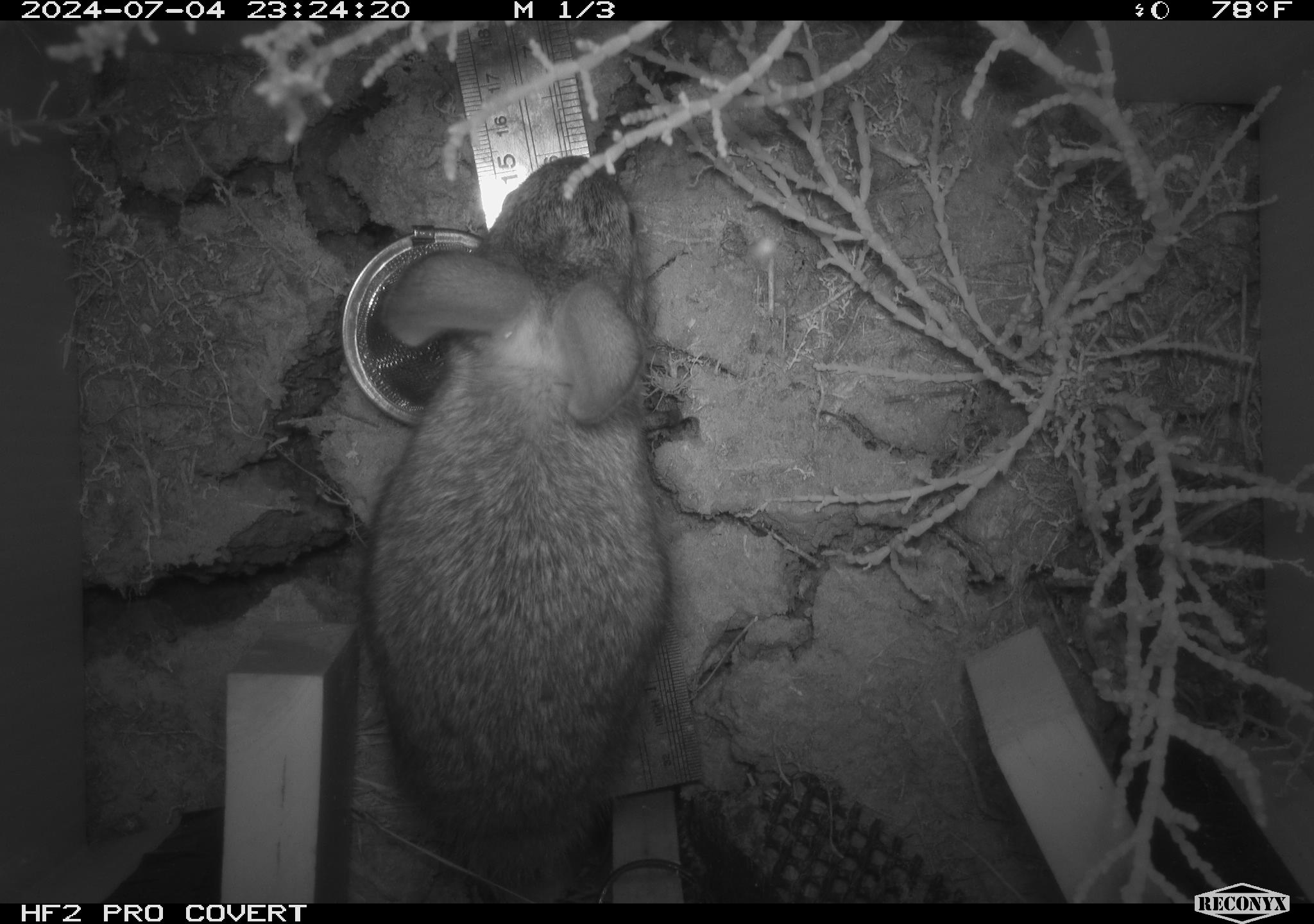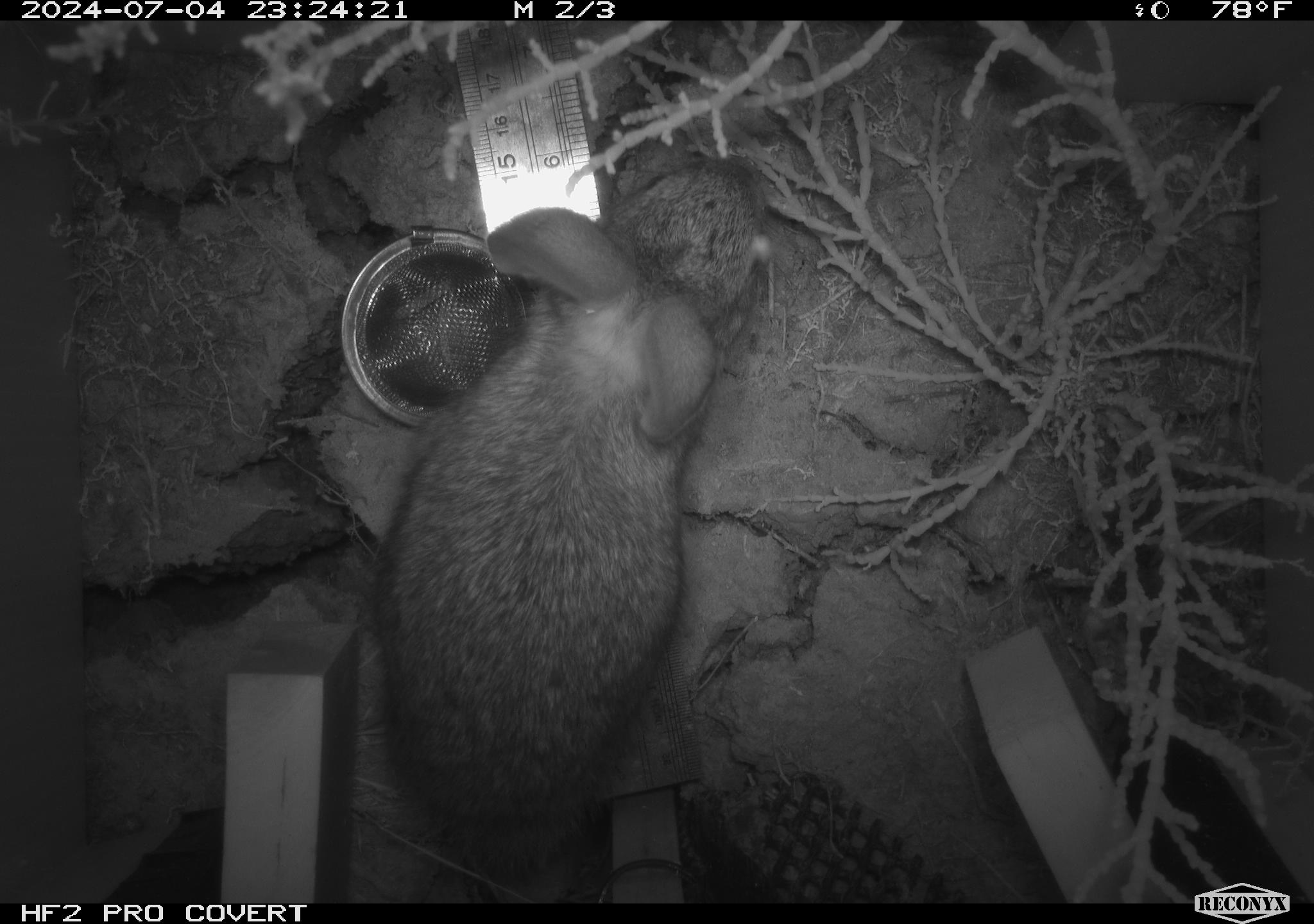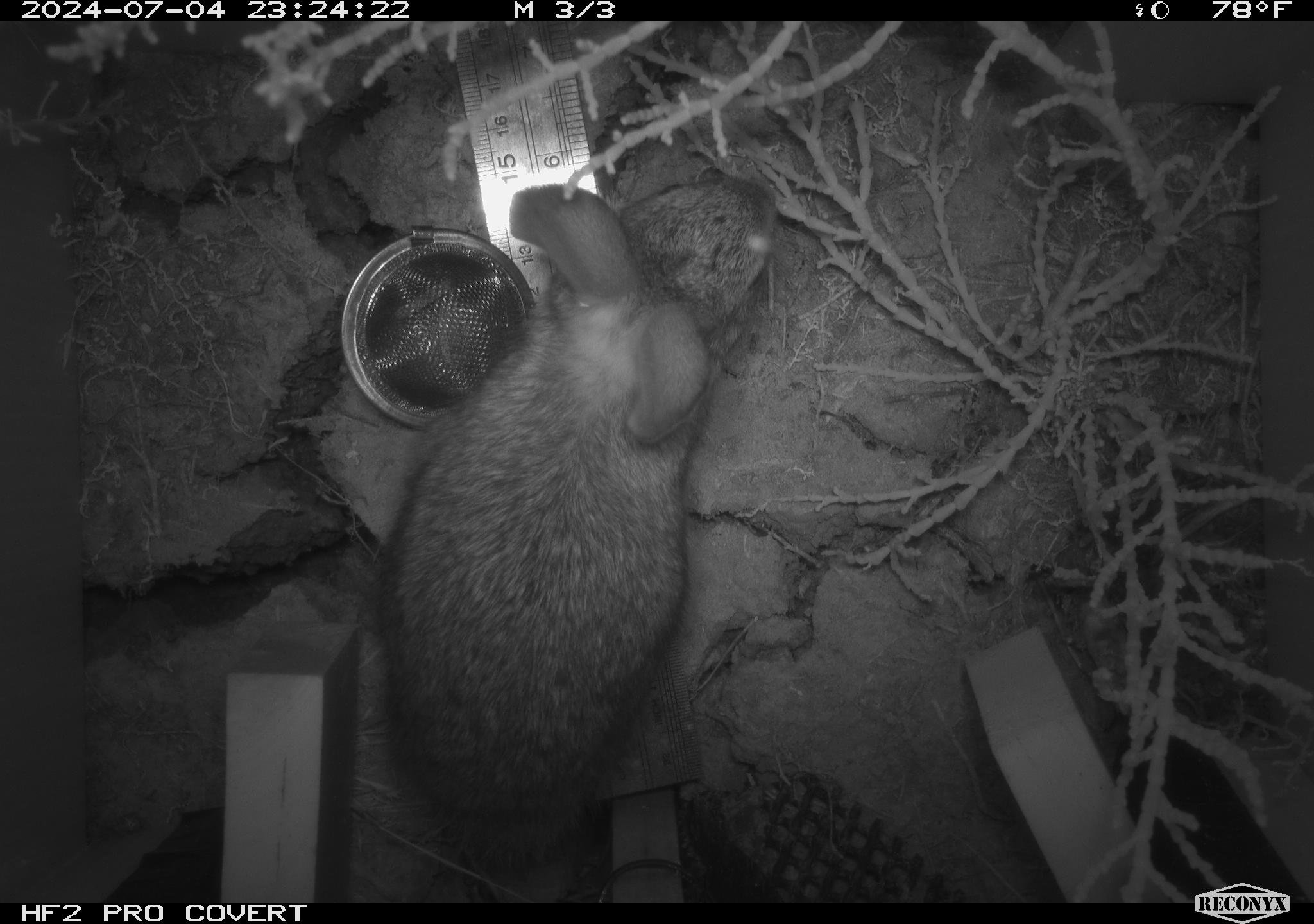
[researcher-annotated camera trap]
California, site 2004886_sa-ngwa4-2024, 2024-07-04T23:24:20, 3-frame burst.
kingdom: Animalia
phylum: Chordata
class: Mammalia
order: Lagomorpha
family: Leporidae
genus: Sylvilagus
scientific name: Sylvilagus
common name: cottontail rabbits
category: sylvilagus species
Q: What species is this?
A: Sylvilagus species (cottontail rabbits) (Sylvilagus).